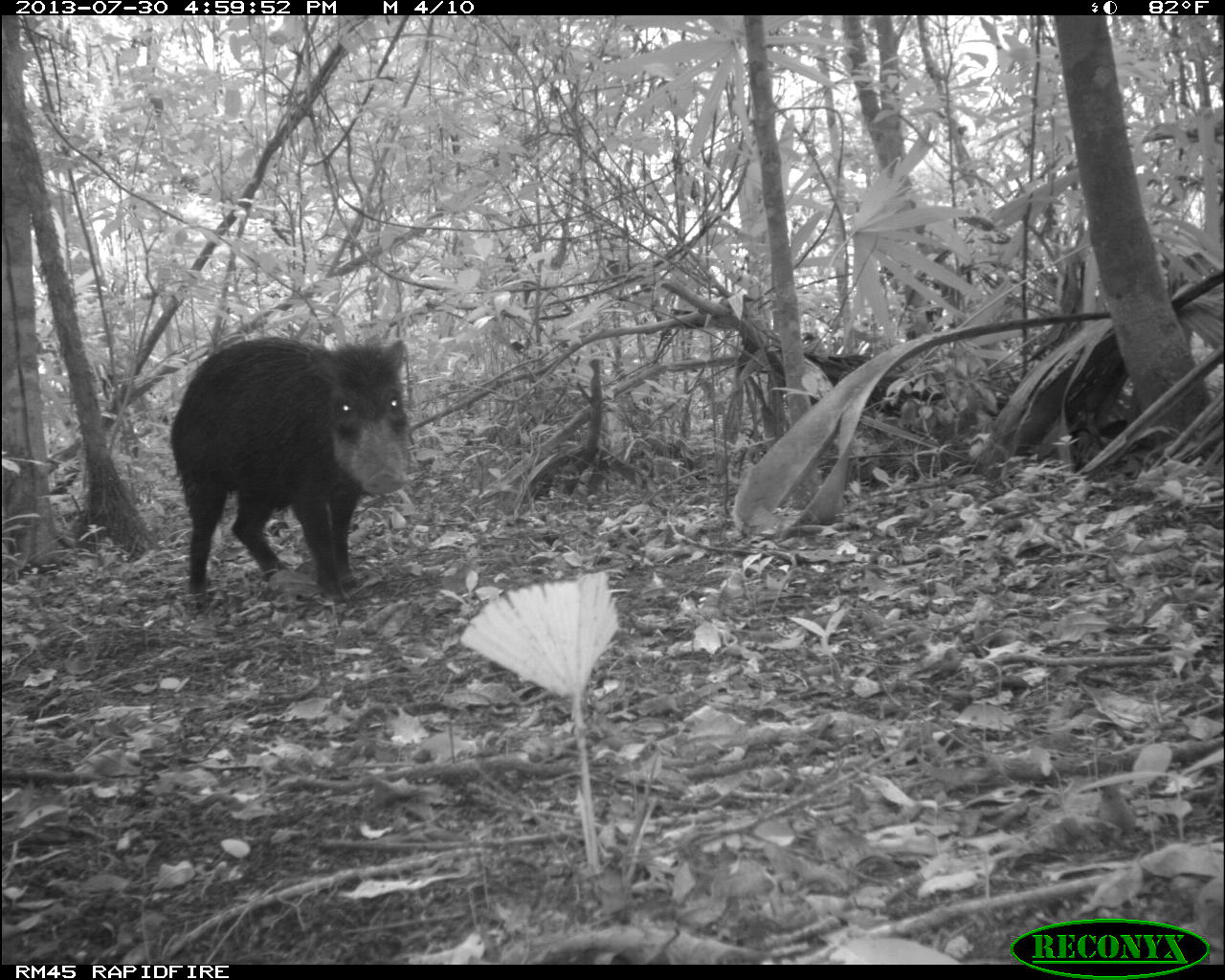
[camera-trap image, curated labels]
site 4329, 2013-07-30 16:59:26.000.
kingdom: Animalia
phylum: Chordata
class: Mammalia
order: Artiodactyla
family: Tayassuidae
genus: Tayassu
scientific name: Tayassu pecari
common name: white-lipped peccary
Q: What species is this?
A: Tayassu pecari (white-lipped peccary).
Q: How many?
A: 2.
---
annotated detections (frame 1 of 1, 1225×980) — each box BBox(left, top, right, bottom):
tayassu pecari: BBox(168, 335, 411, 598)